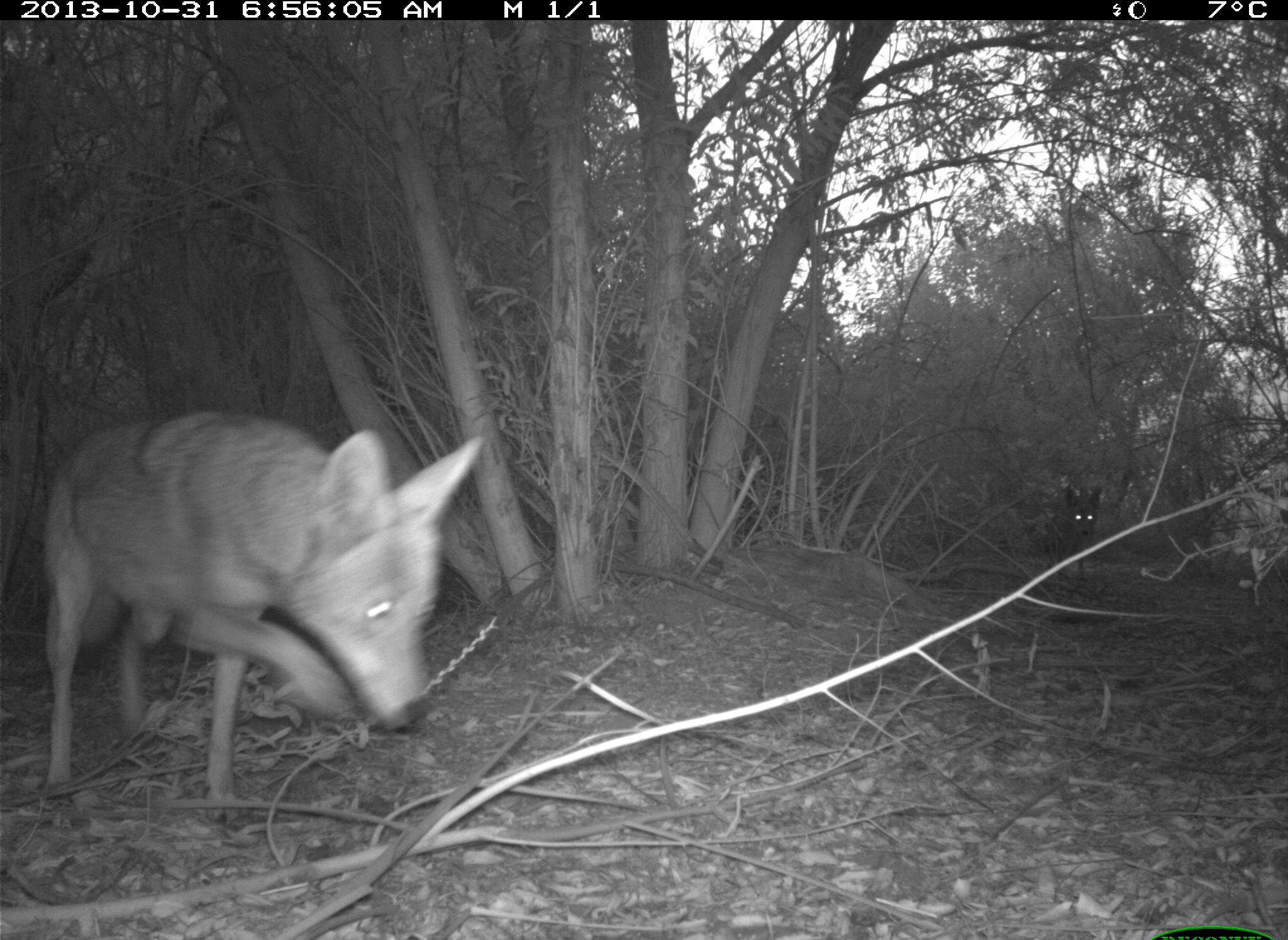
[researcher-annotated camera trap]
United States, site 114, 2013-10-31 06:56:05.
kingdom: Animalia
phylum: Chordata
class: Mammalia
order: Carnivora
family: Canidae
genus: Canis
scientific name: Canis latrans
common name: coyote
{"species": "coyote (Canis latrans)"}